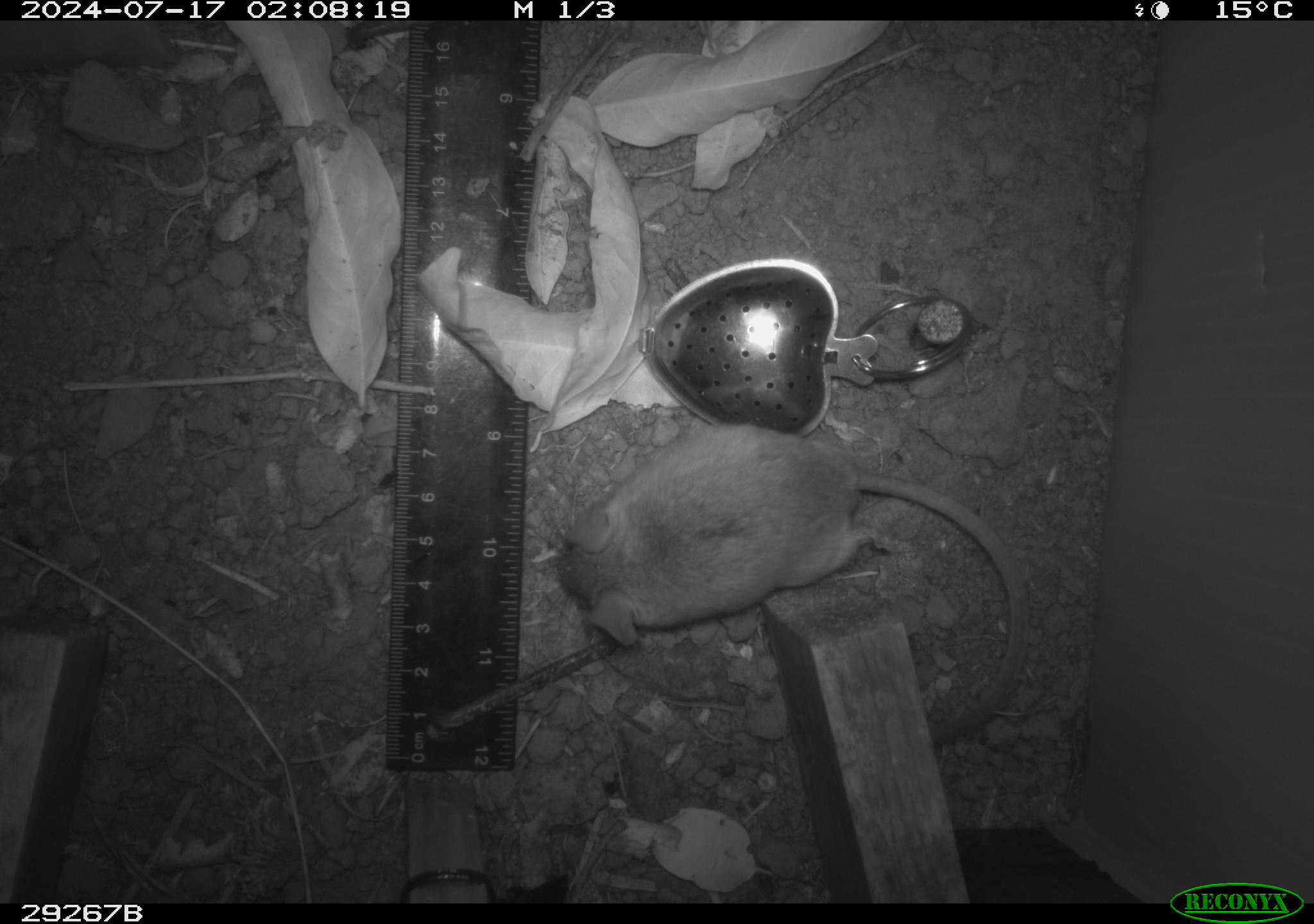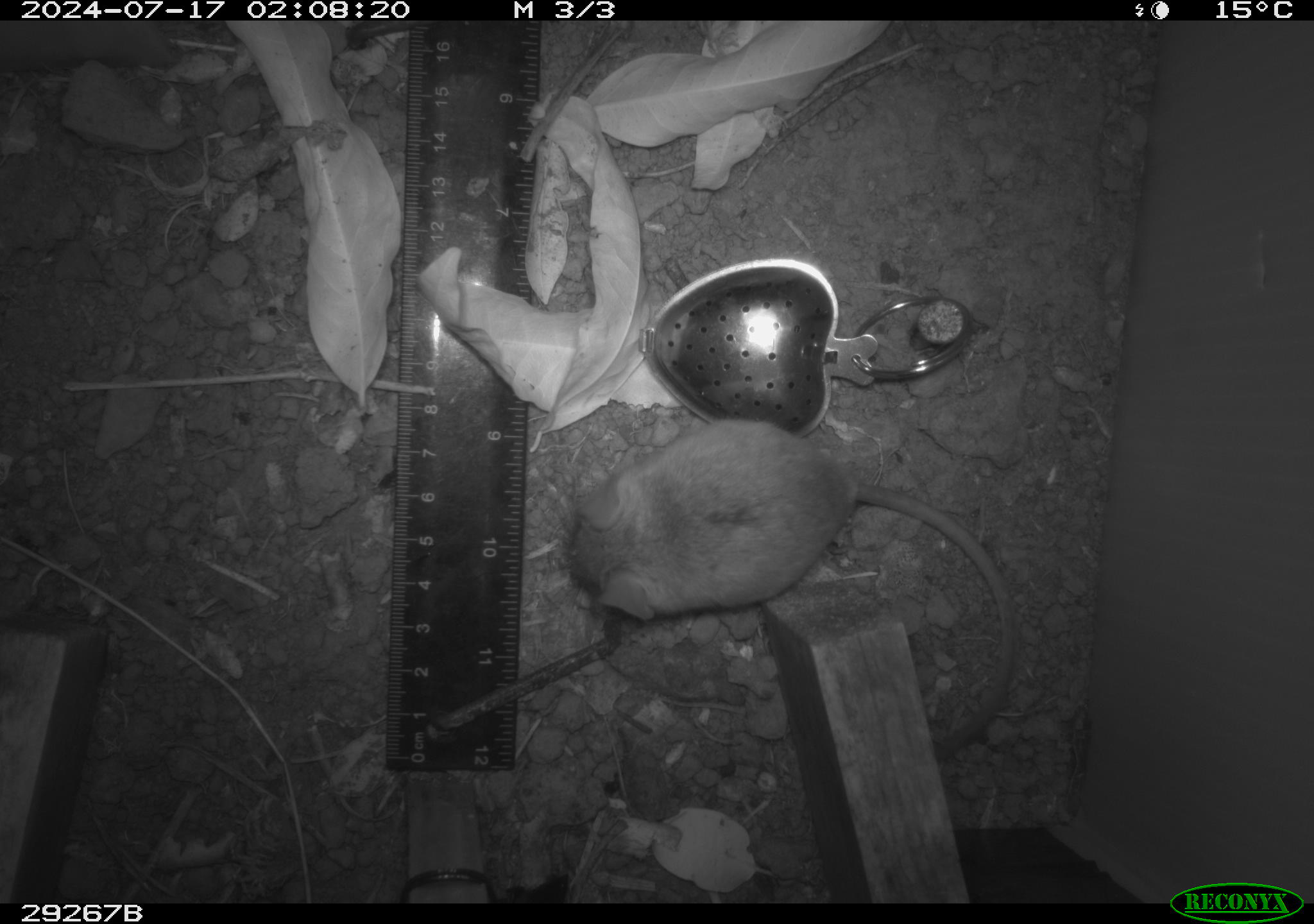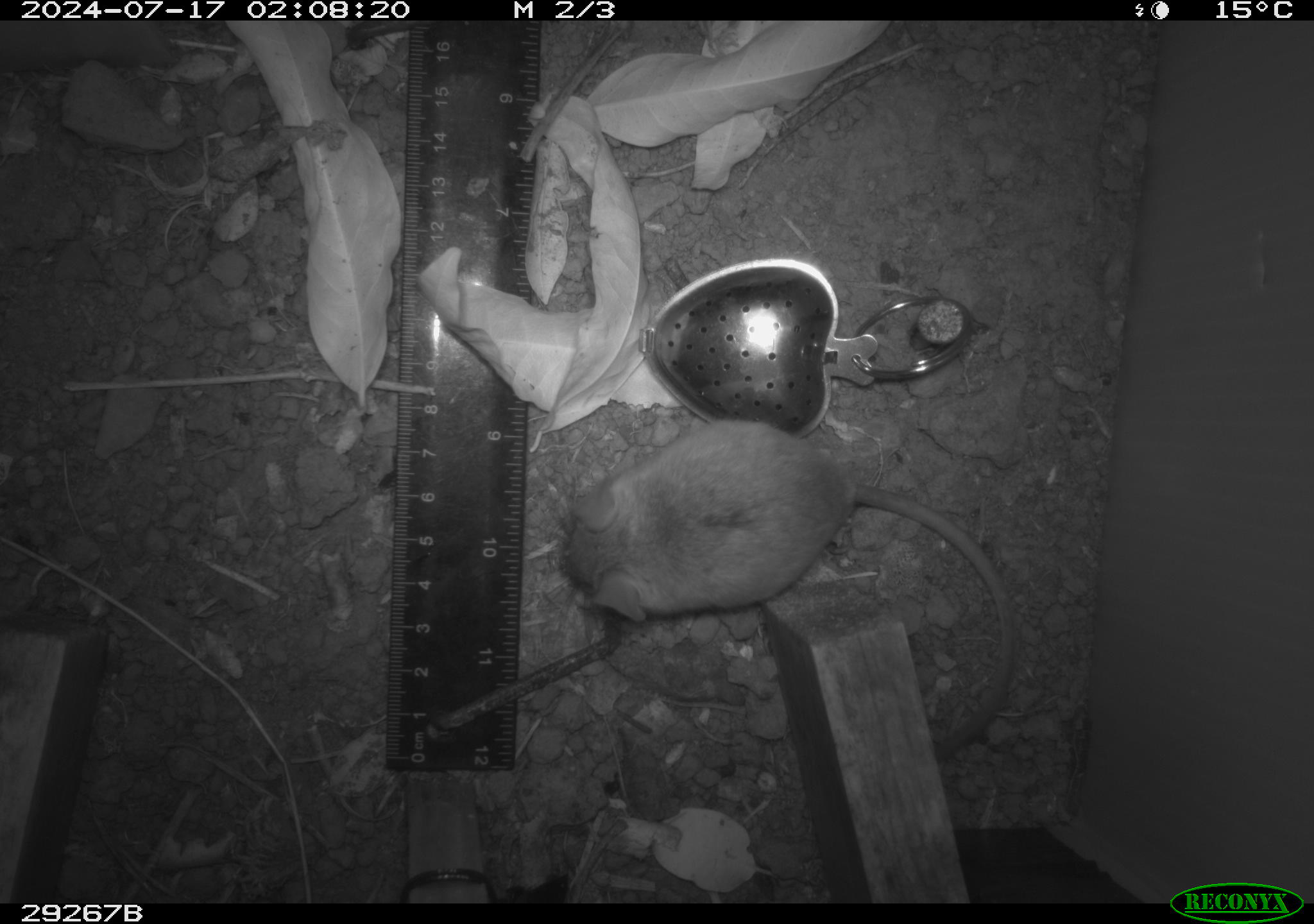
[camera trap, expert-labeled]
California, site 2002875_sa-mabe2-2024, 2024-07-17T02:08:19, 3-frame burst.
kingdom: Animalia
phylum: Chordata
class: Mammalia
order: Rodentia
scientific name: Rodentia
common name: mouse species